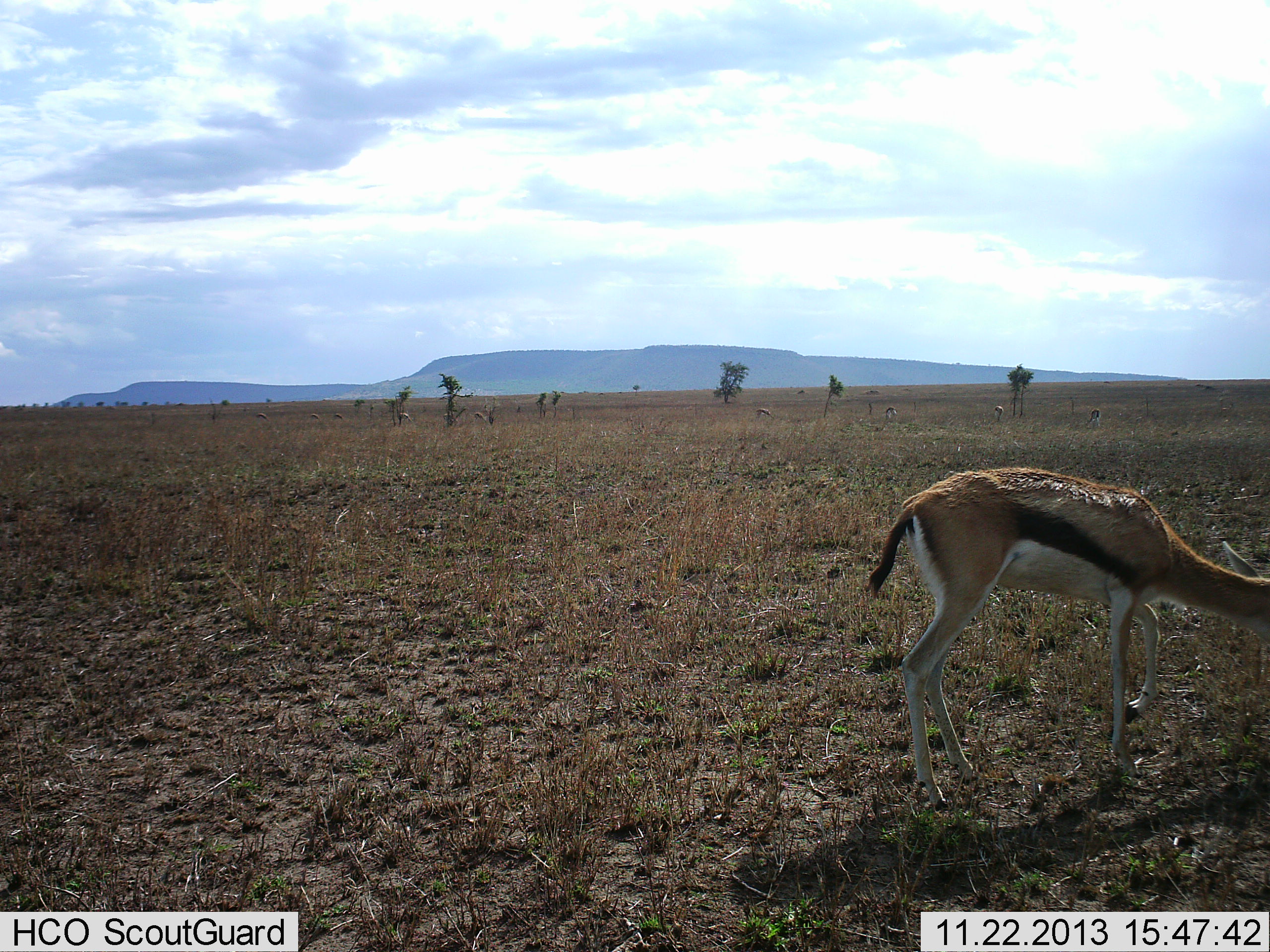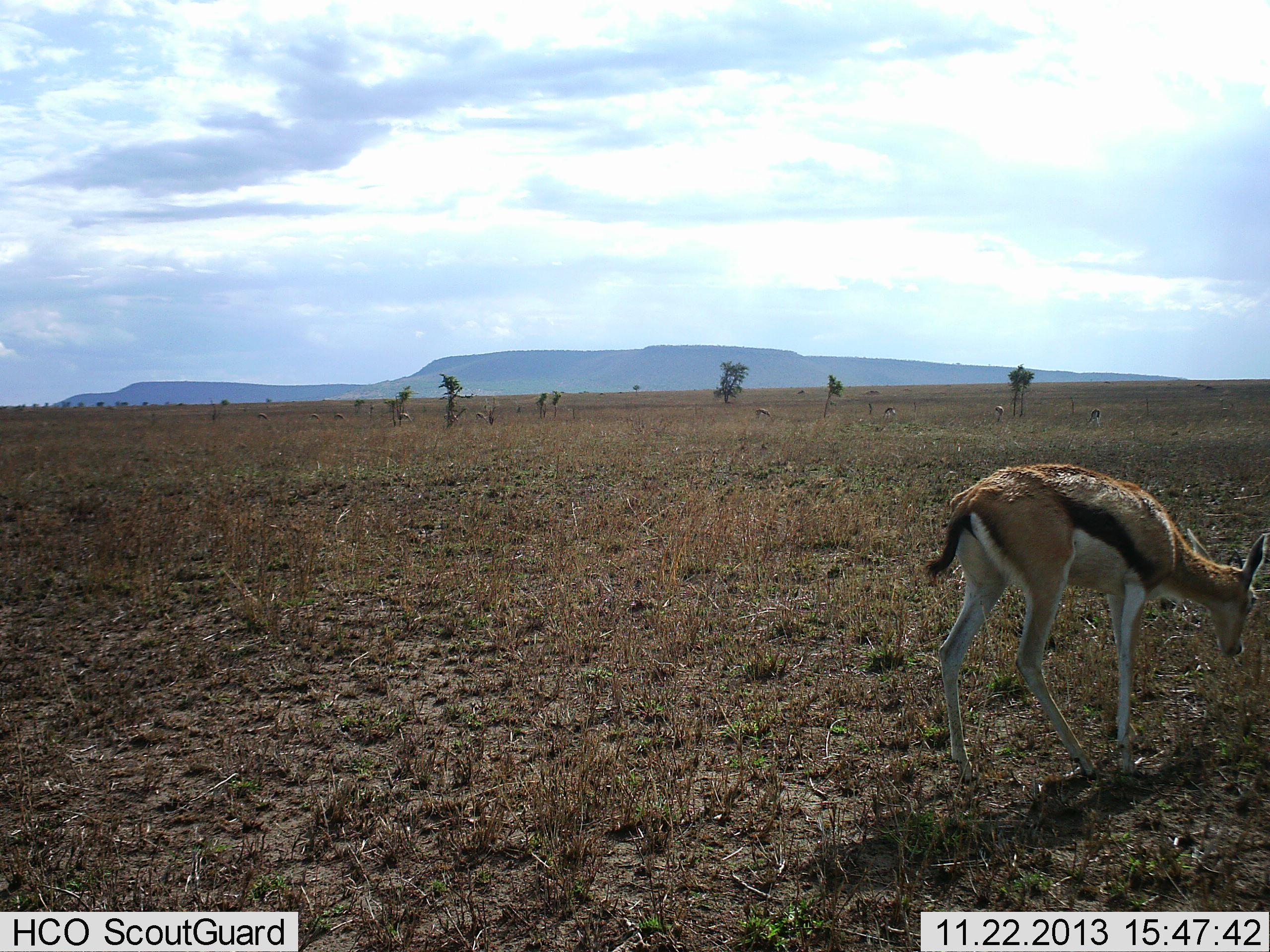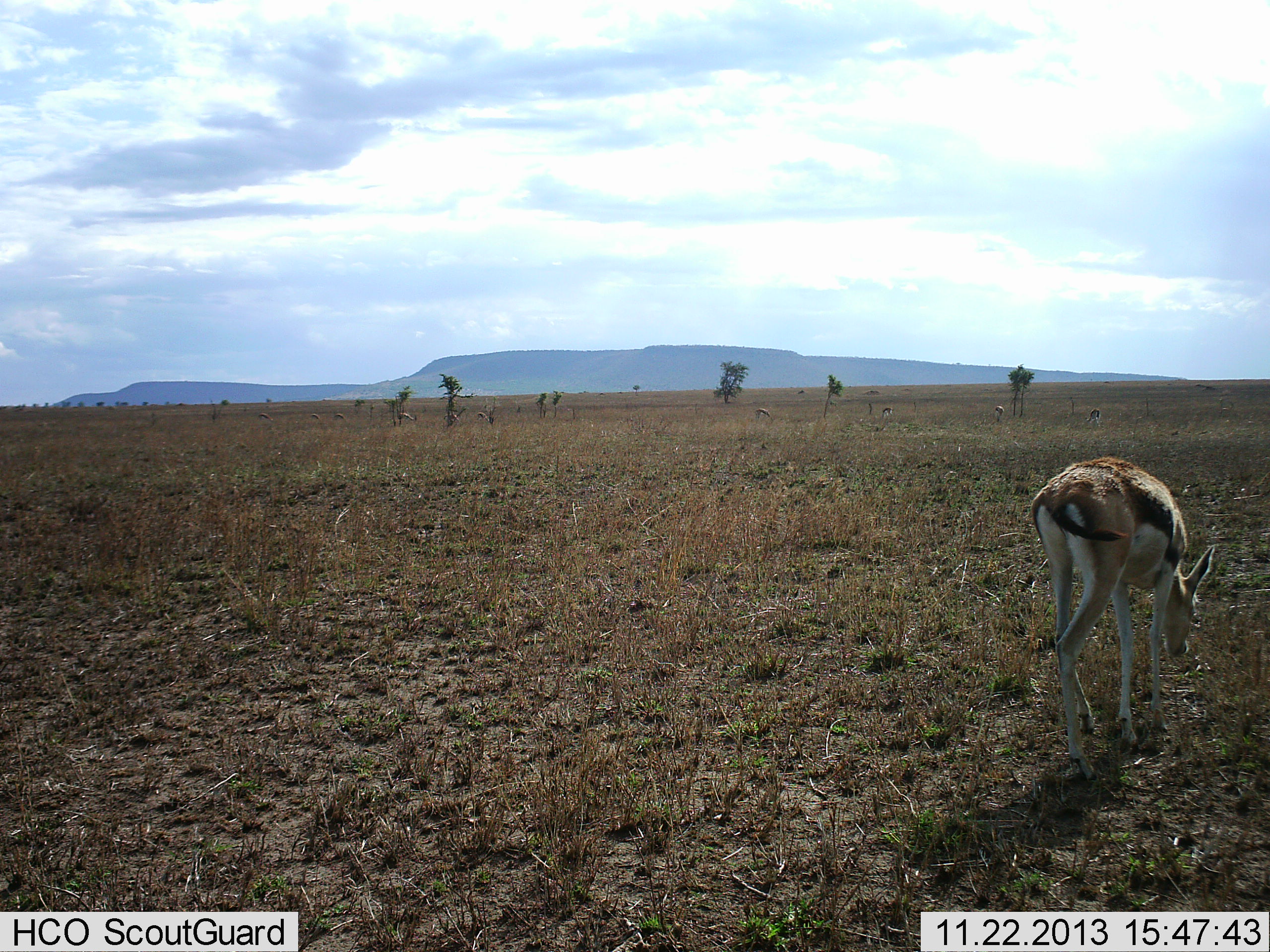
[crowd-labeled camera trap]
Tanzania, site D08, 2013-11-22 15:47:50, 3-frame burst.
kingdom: Animalia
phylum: Chordata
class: Mammalia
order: Artiodactyla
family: Bovidae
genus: Eudorcas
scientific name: Eudorcas thomsonii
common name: thomson's gazelle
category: gazellethomsons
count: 1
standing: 30%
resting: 0%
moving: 60%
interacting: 0%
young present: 0%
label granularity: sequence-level